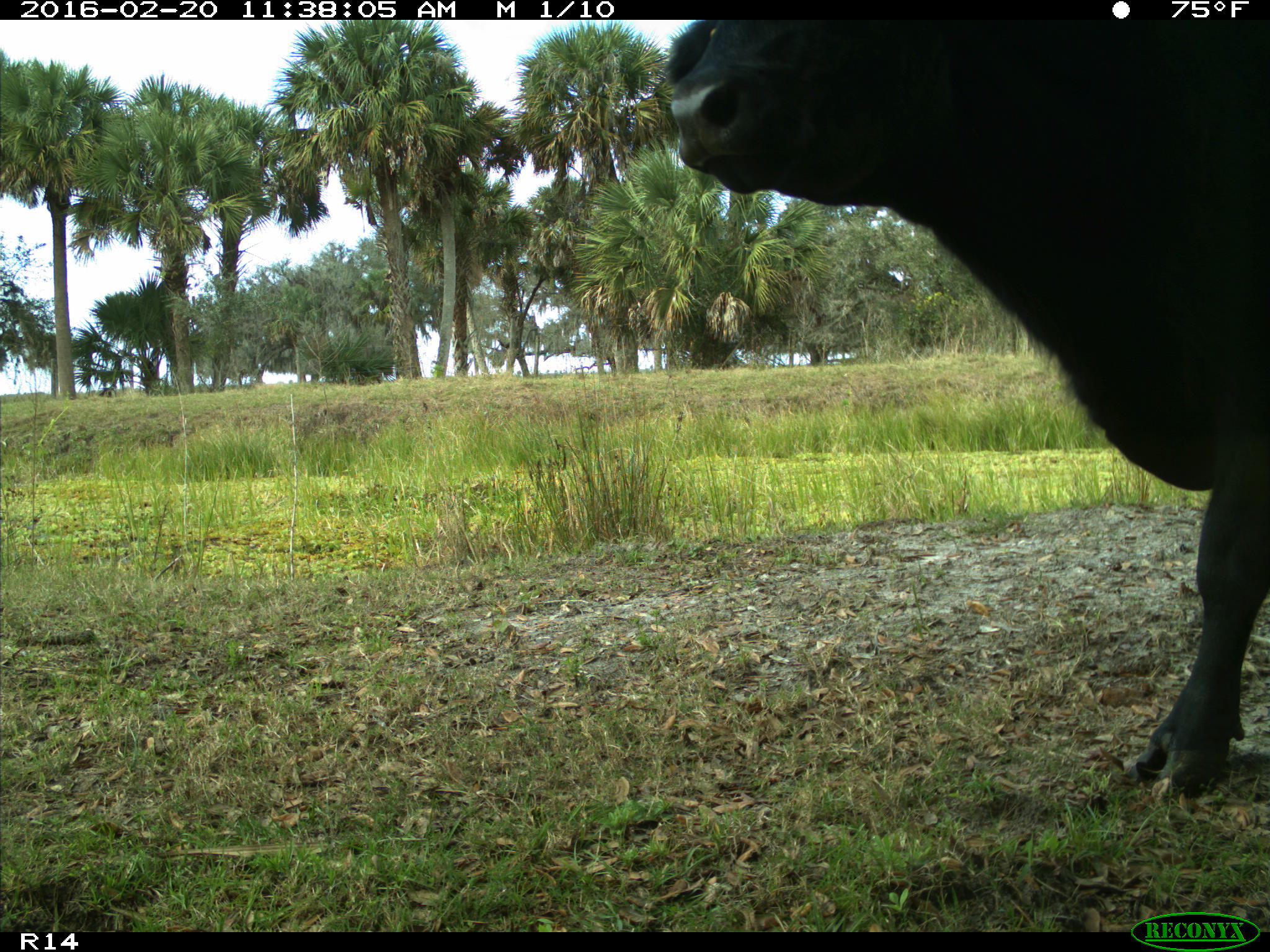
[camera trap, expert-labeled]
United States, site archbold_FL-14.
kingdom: Animalia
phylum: Chordata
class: Mammalia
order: Artiodactyla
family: Bovidae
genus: Bos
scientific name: Bos taurus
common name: domestic cow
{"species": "Bos taurus (domestic cow)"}